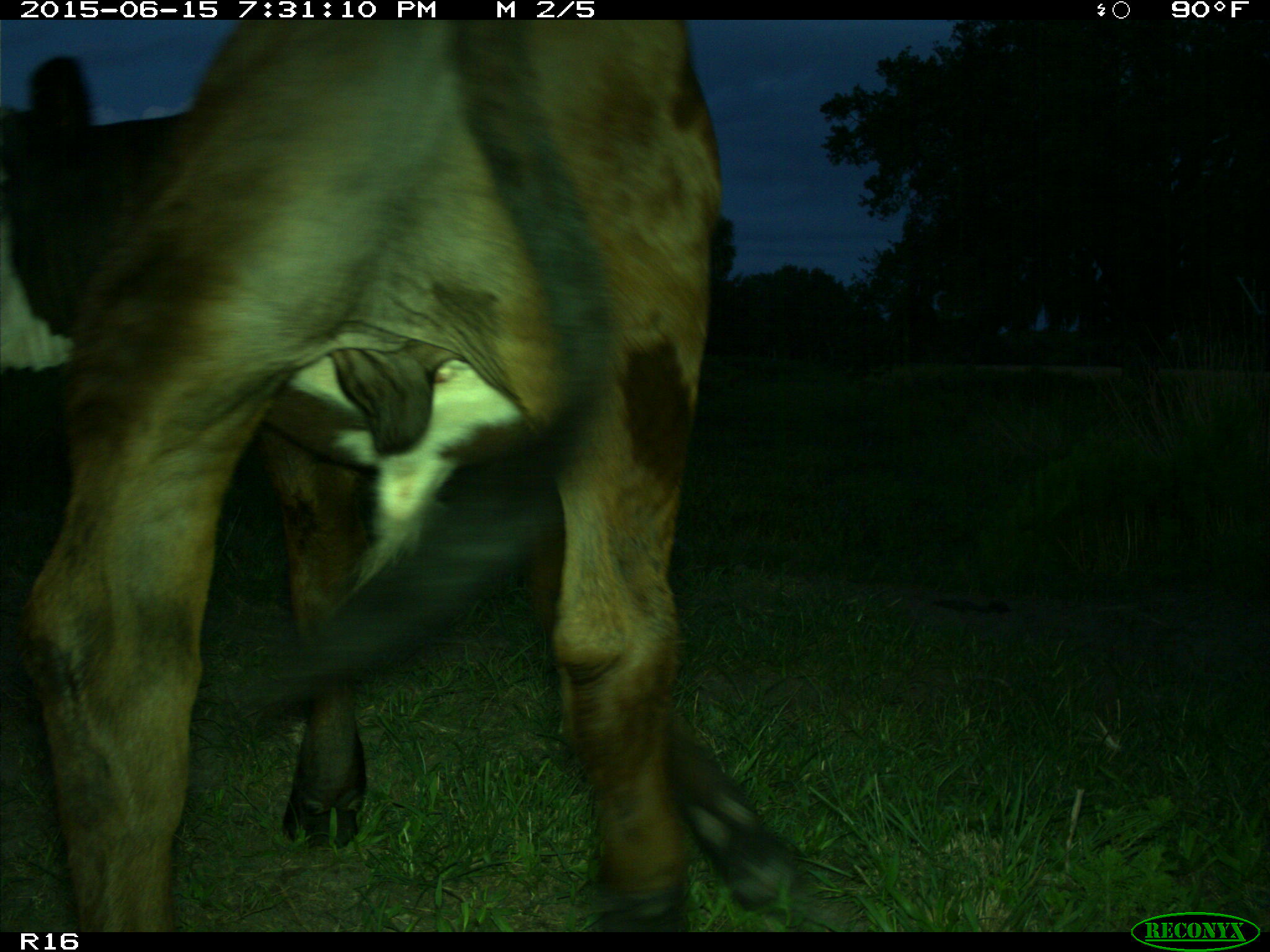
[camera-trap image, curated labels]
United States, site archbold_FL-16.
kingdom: Animalia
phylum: Chordata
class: Mammalia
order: Artiodactyla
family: Bovidae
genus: Bos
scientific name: Bos taurus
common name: domestic cow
Bos taurus (domestic cow).